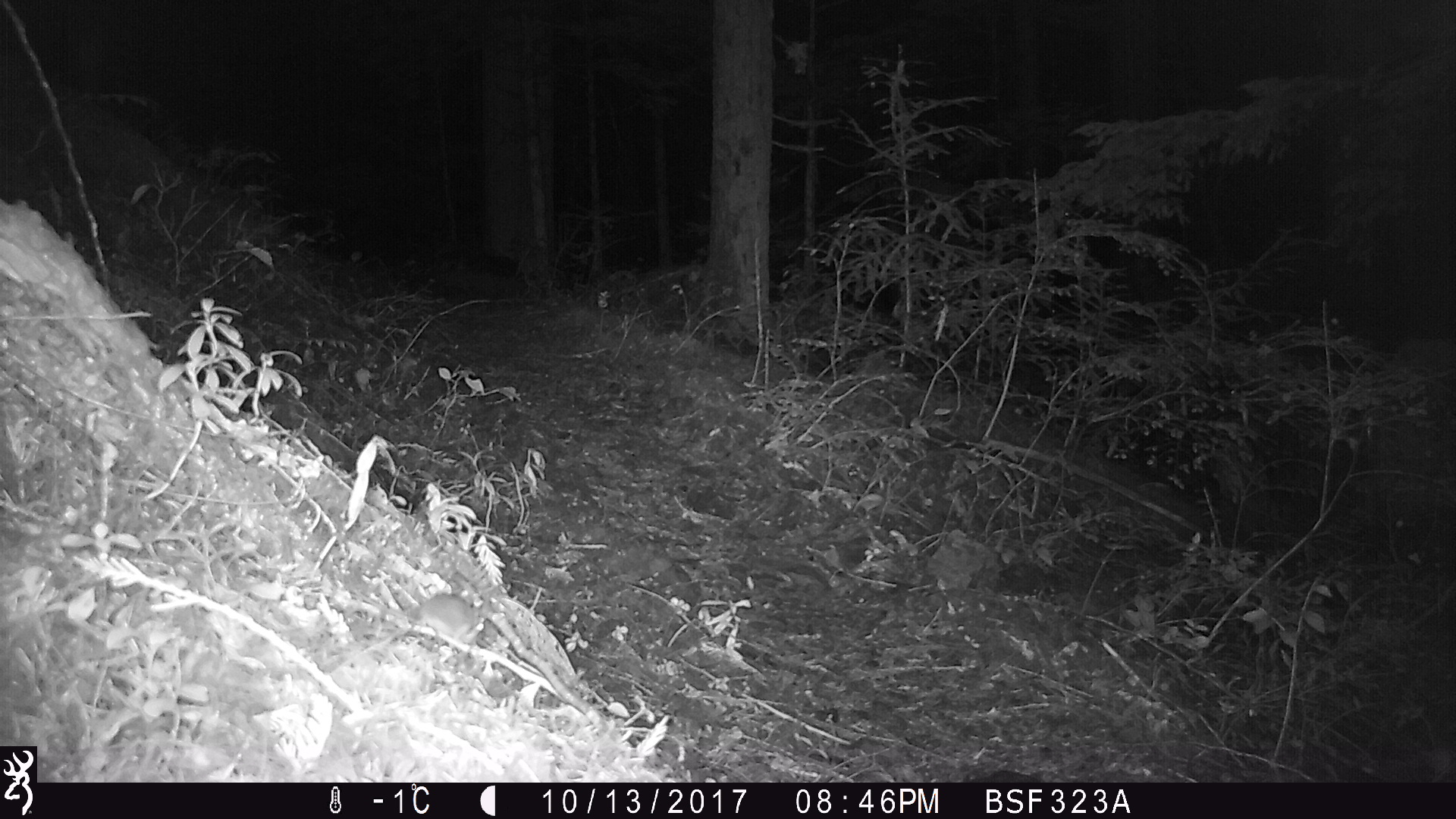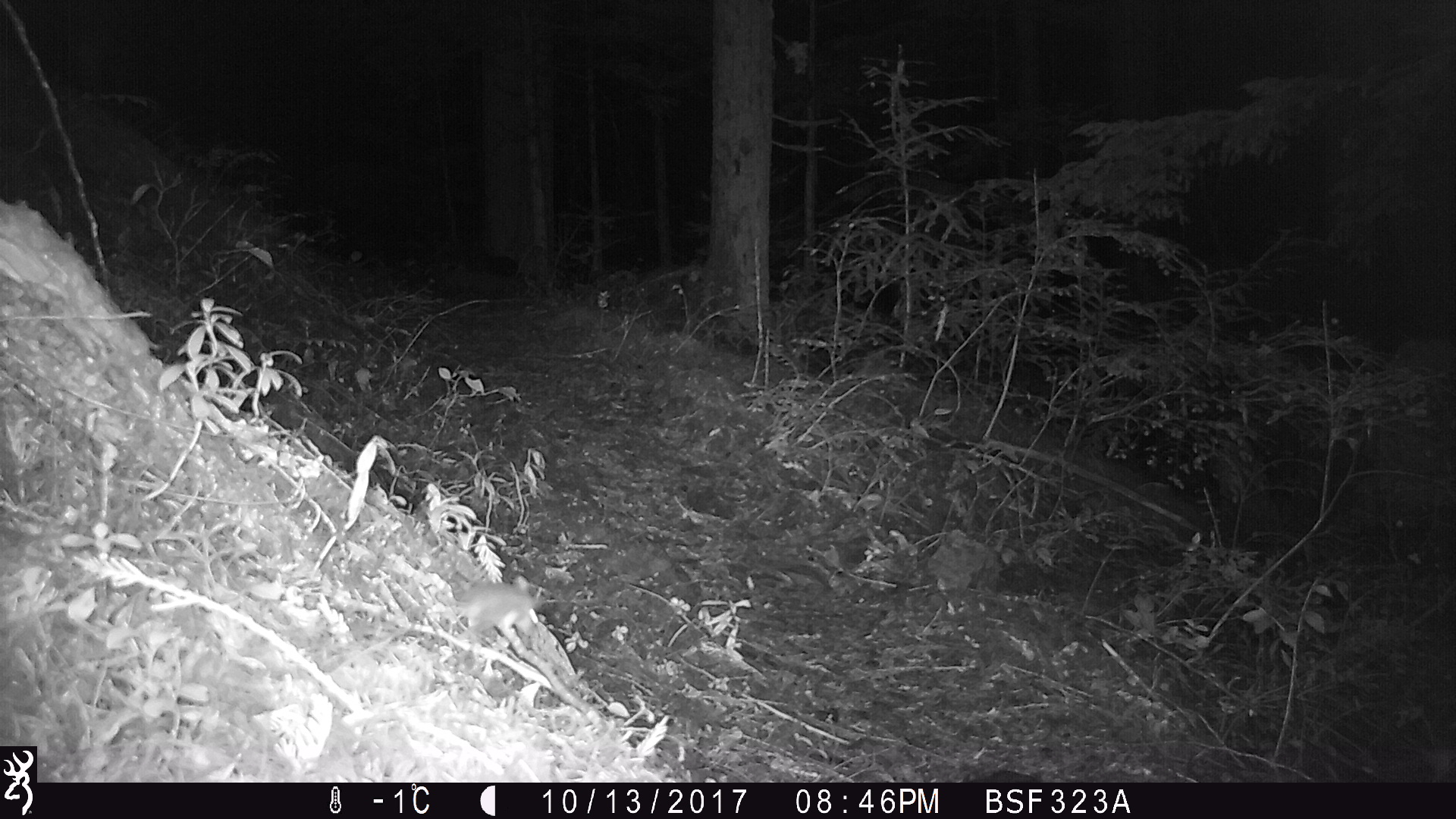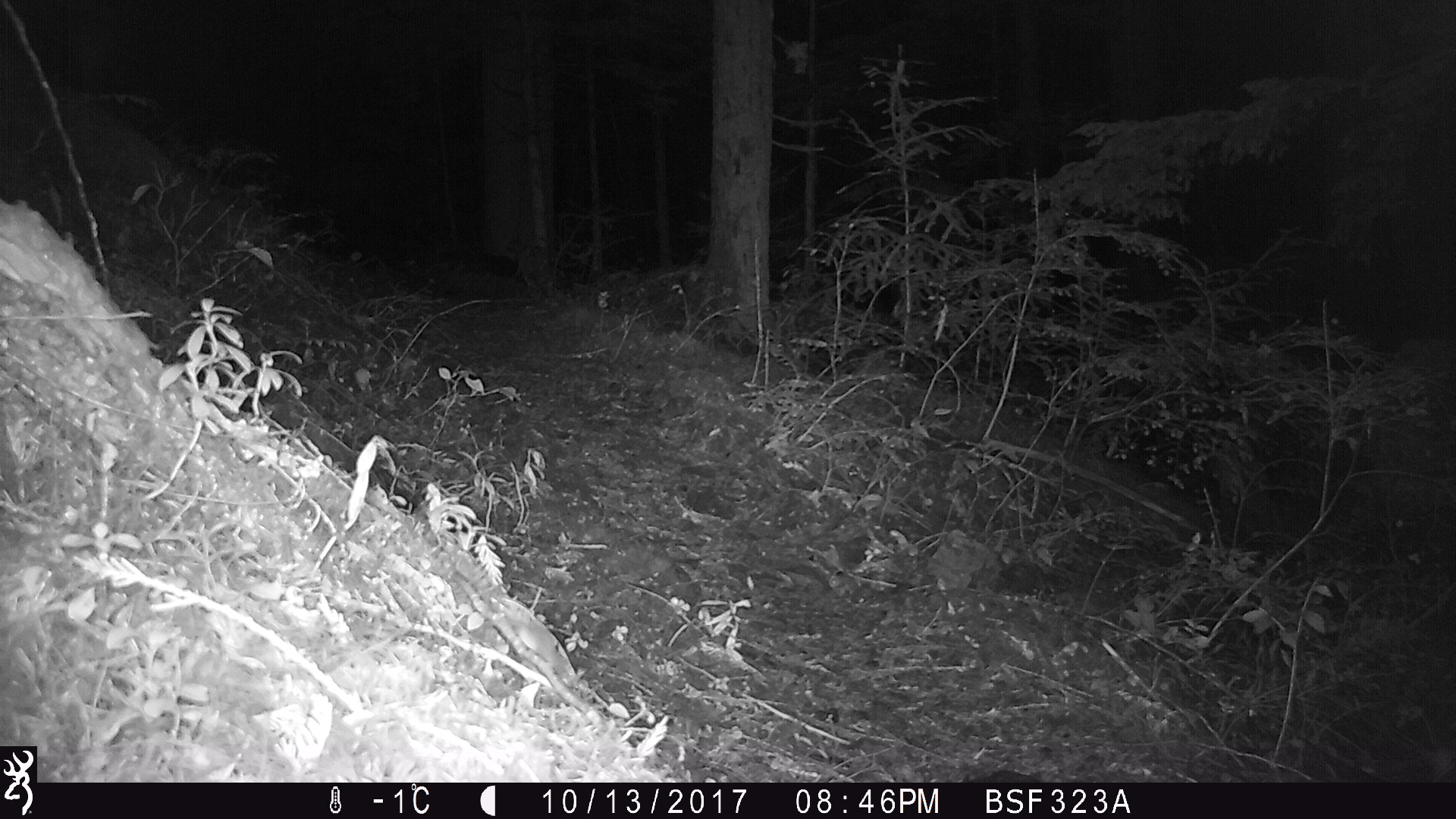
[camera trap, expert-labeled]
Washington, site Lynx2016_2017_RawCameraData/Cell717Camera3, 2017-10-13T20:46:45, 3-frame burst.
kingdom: Animalia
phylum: Chordata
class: Mammalia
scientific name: Mammalia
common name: small mammal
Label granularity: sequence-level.